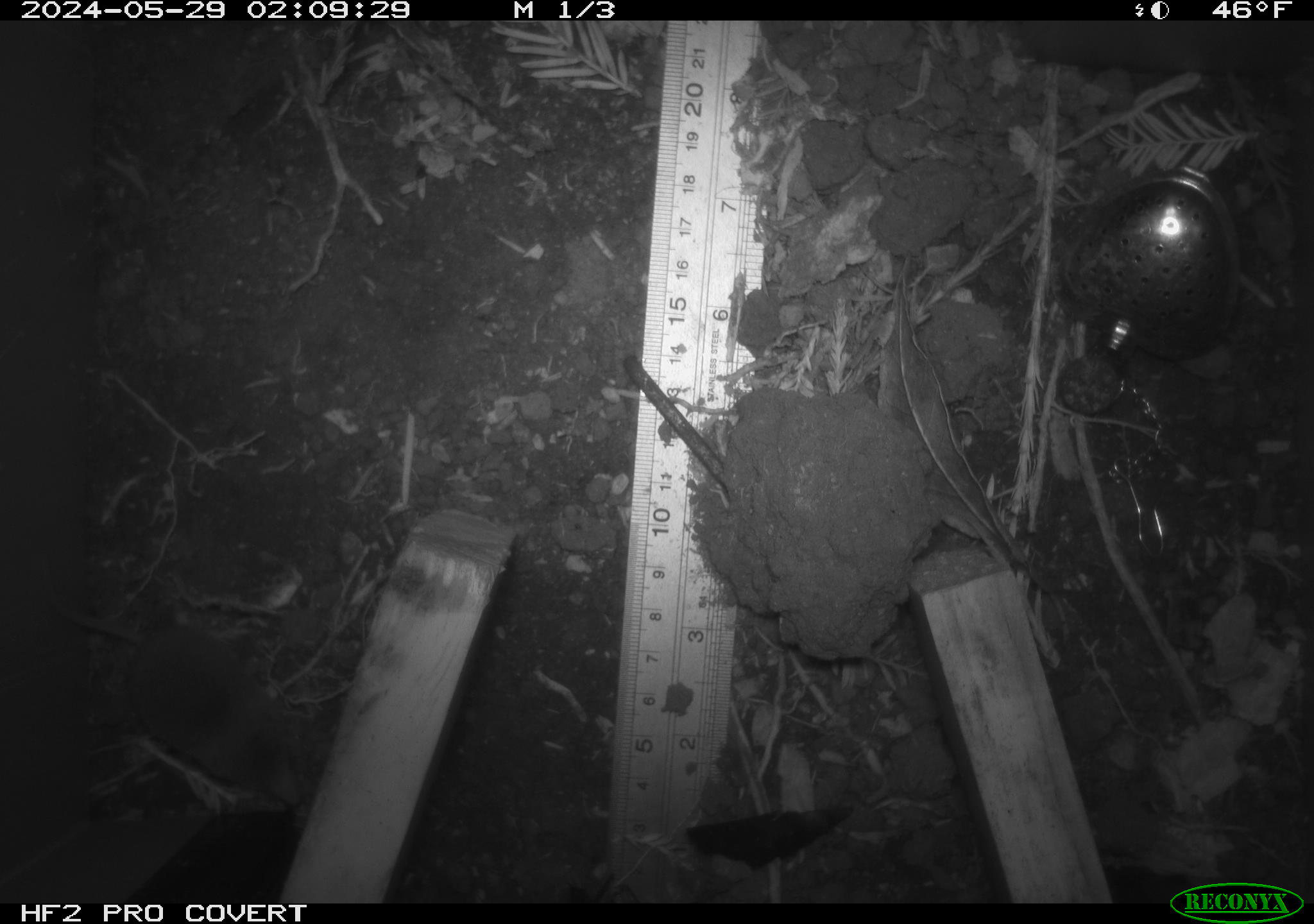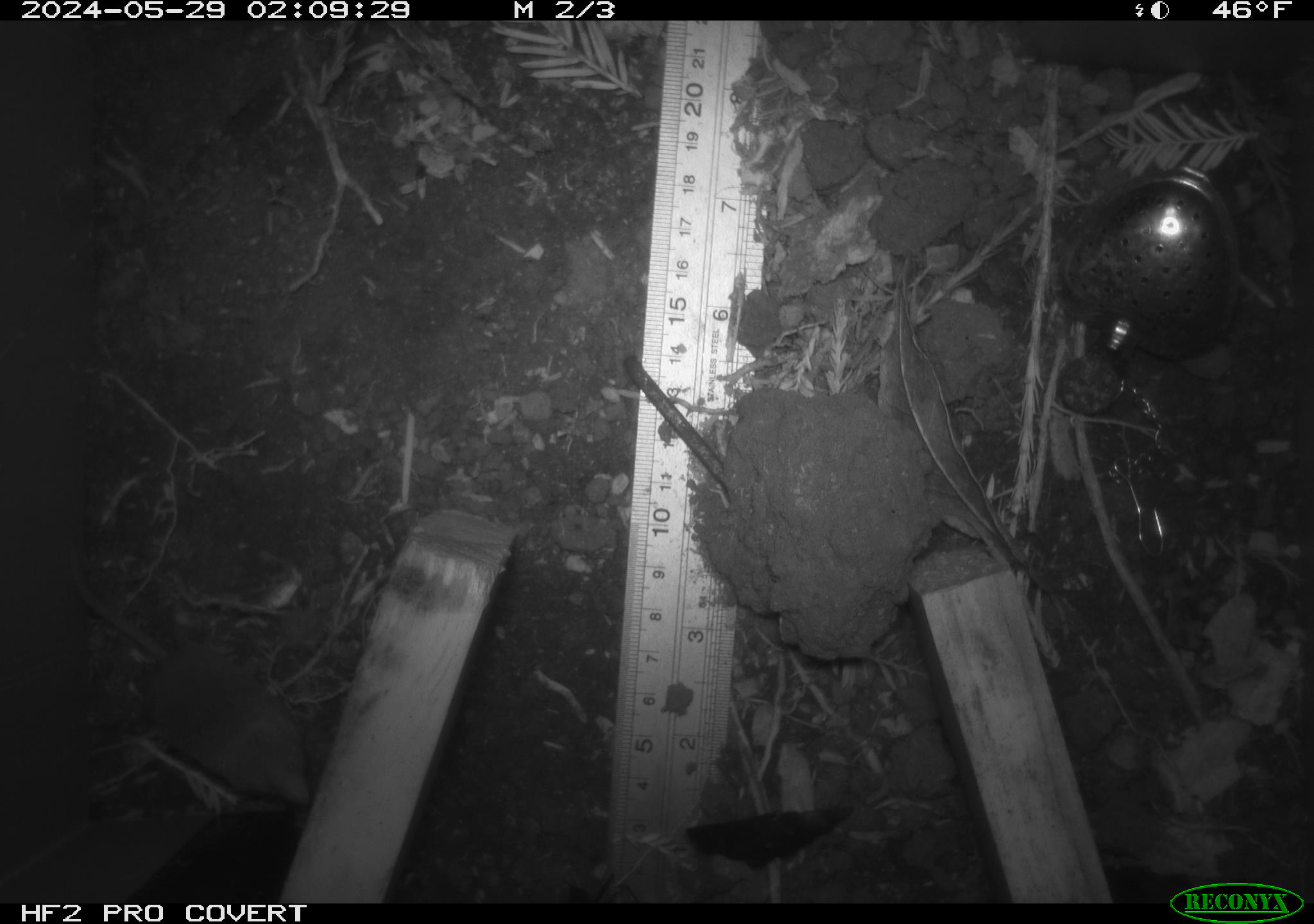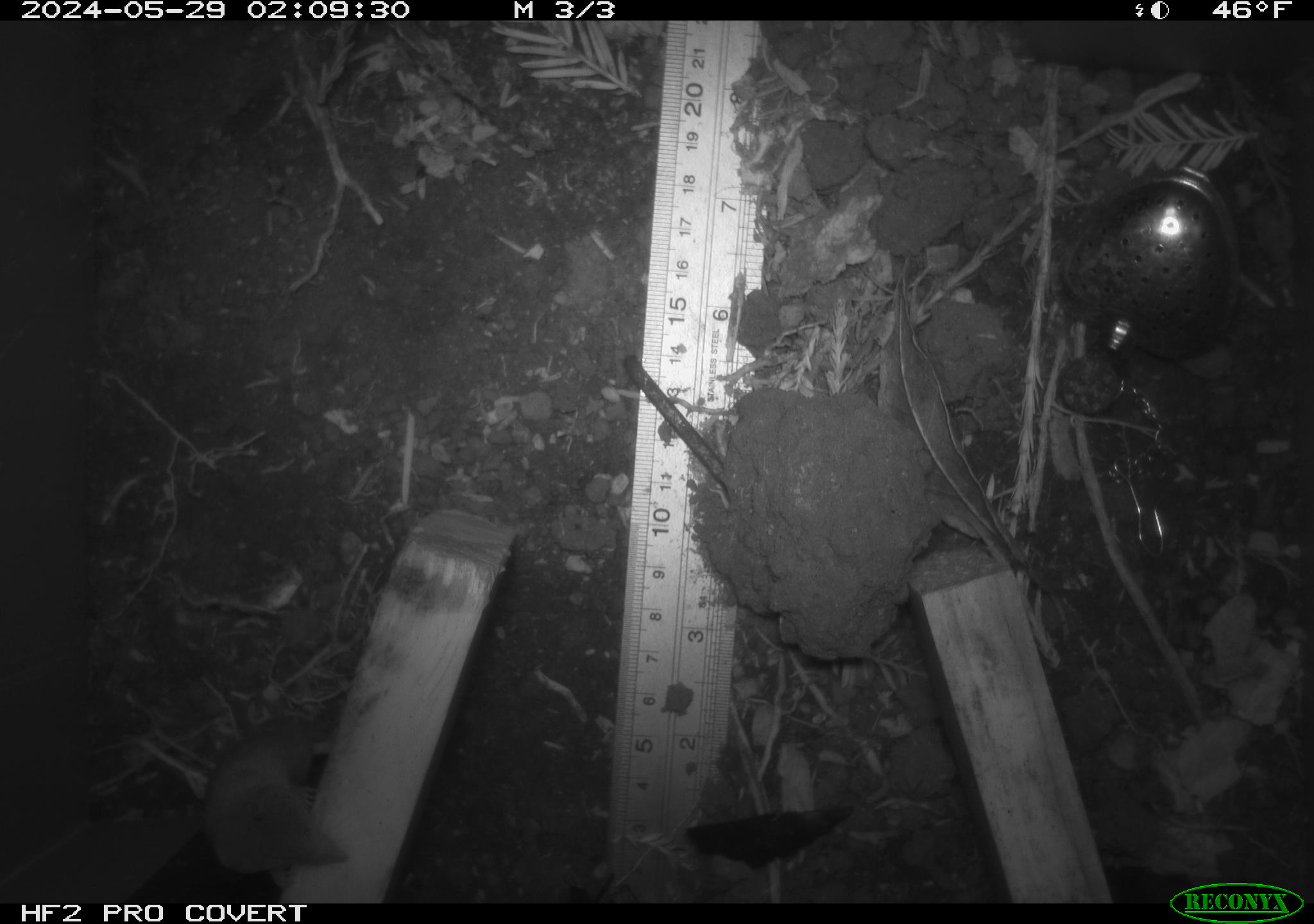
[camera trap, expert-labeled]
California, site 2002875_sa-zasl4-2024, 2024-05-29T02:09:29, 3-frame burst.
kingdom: Animalia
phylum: Chordata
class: Mammalia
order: Eulipotyphla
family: Soricidae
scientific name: Soricidae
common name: shrews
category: soricidae family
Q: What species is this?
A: Soricidae family (shrews) (Soricidae).